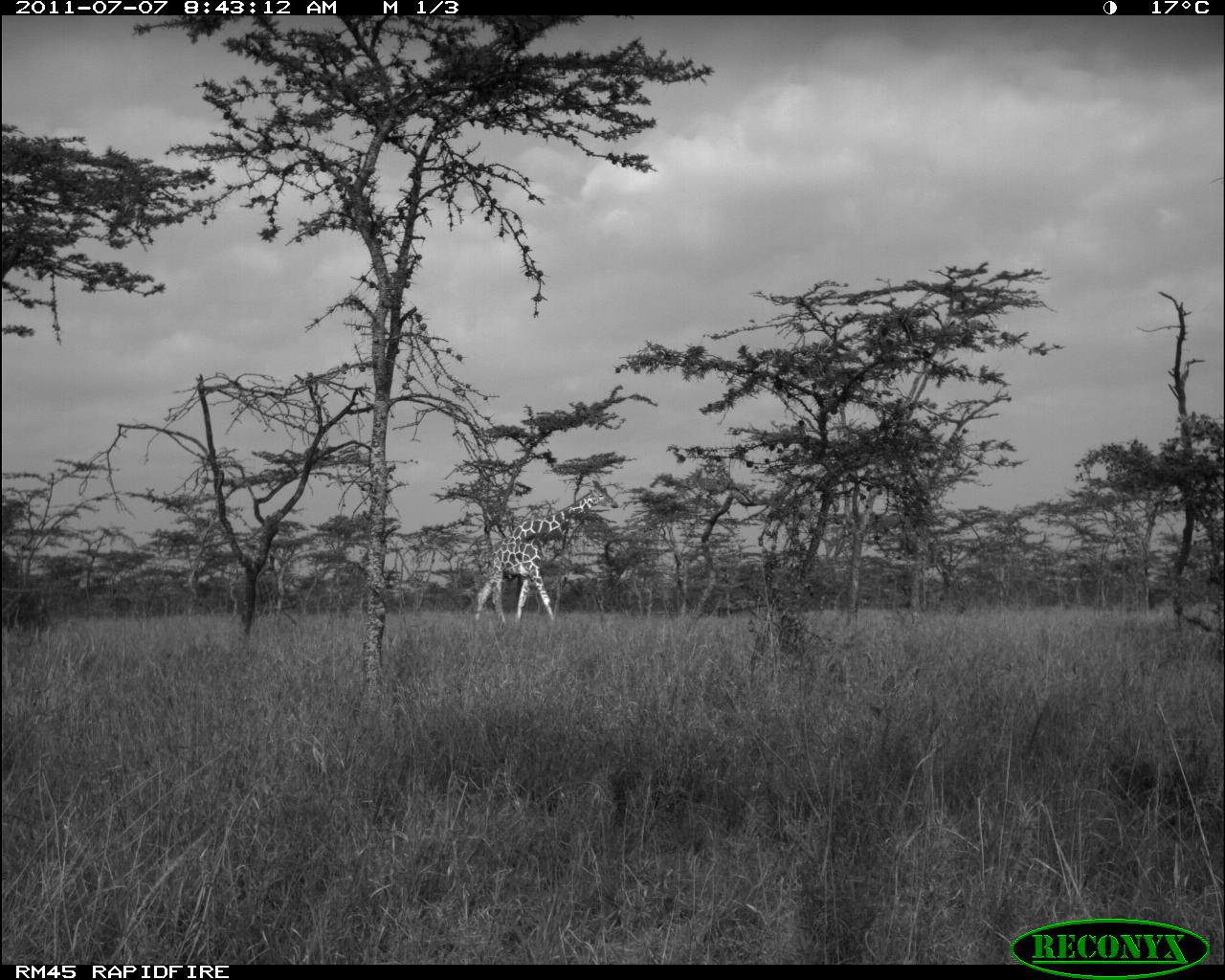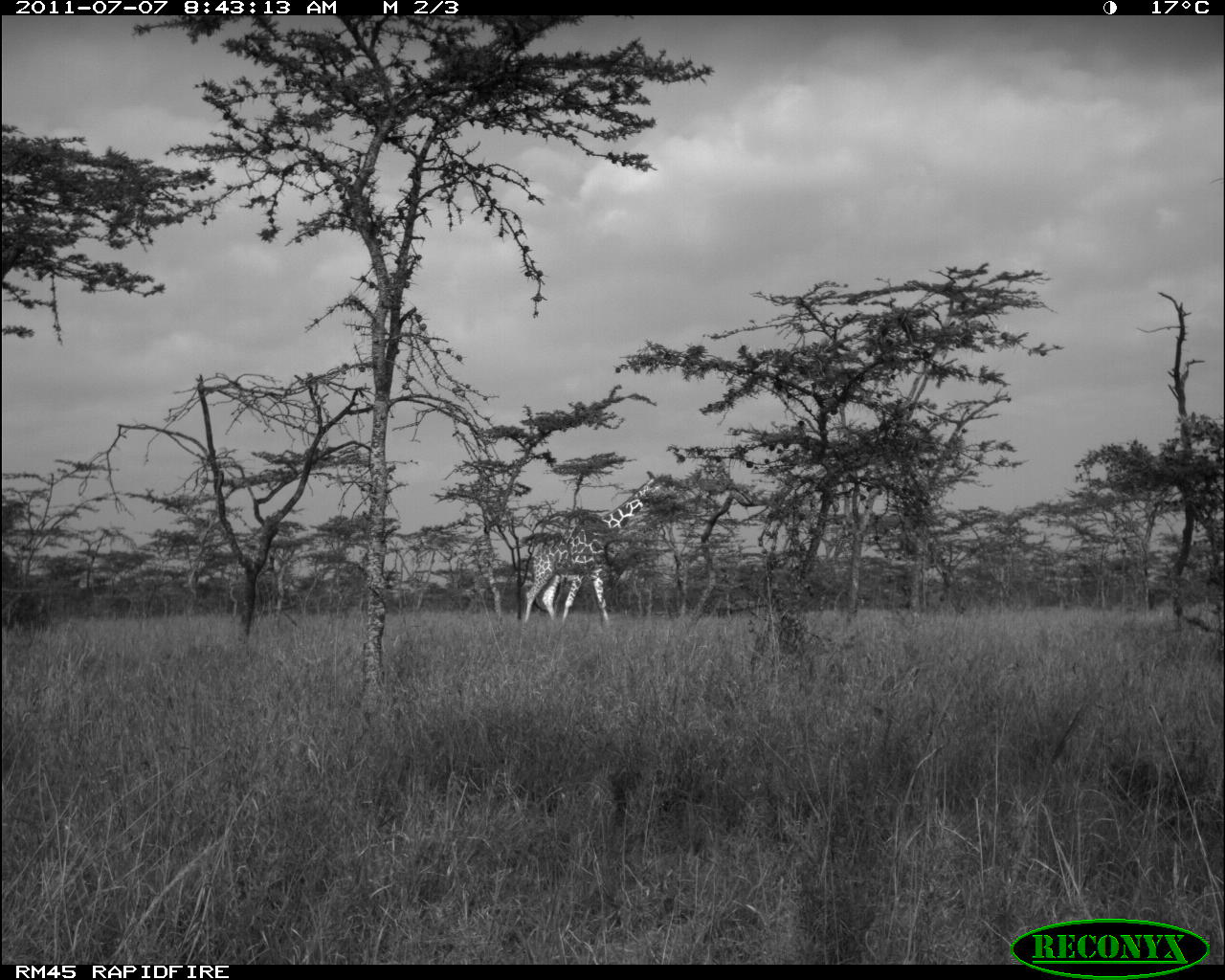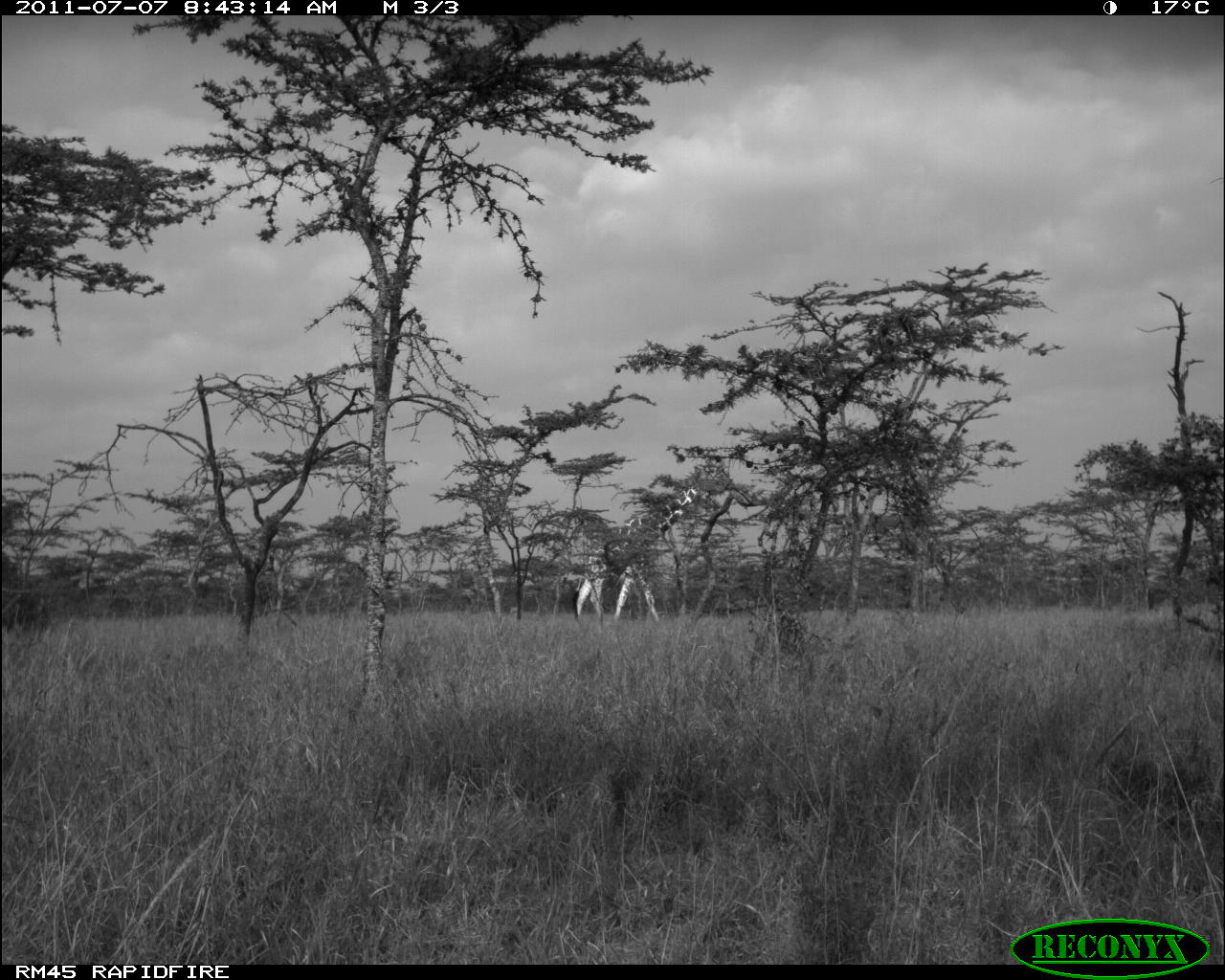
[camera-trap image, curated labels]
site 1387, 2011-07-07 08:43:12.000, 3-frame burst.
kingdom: Animalia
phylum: Chordata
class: Mammalia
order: Artiodactyla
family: Giraffidae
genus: Giraffa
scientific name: Giraffa camelopardalis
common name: giraffe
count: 1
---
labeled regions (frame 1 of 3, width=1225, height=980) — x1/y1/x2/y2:
giraffa camelopardalis: 473/478/618/623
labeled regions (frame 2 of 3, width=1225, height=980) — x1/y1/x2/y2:
giraffa camelopardalis: 520/470/676/621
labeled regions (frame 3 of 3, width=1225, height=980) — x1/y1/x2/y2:
giraffa camelopardalis: 570/463/723/623